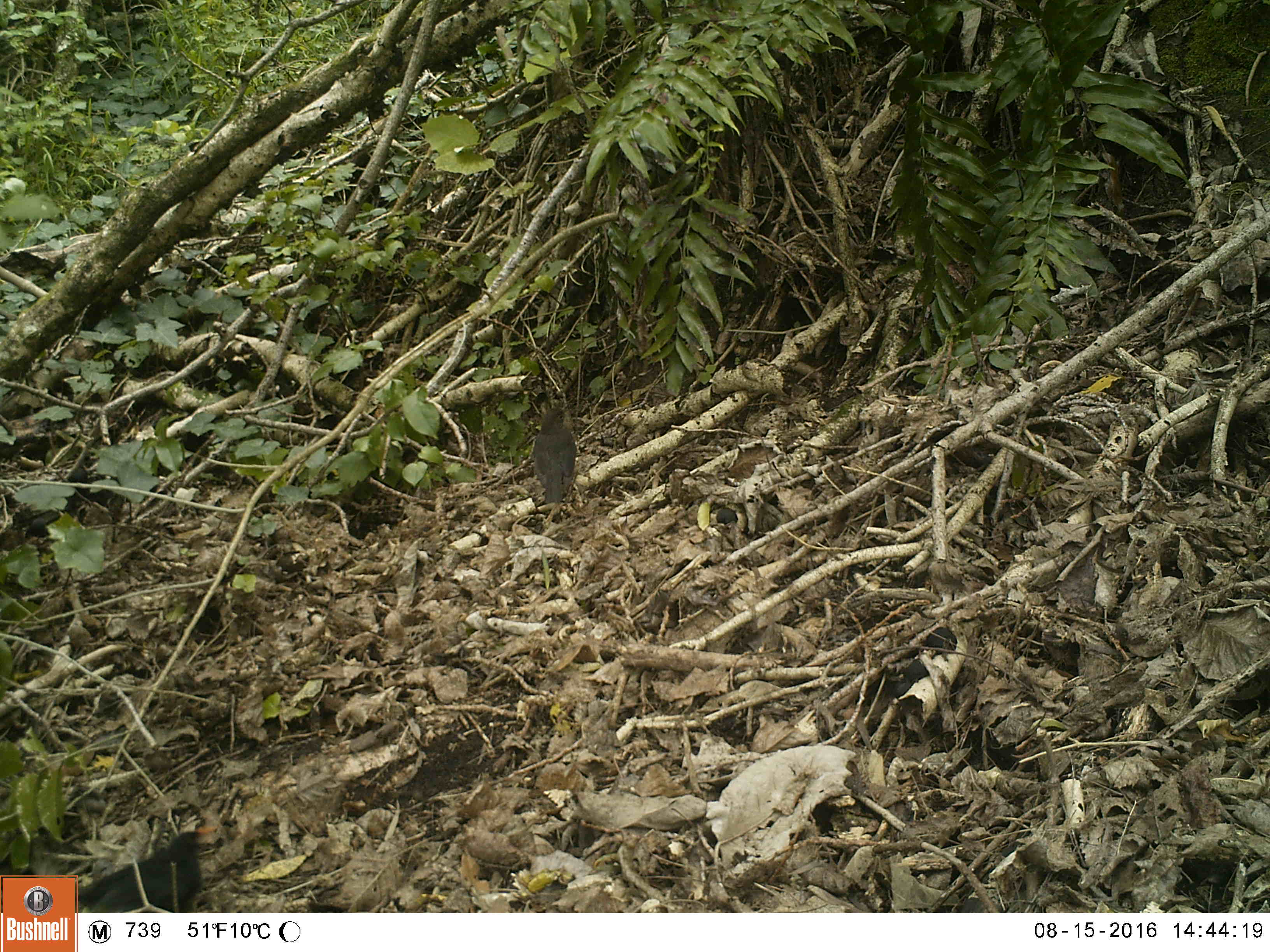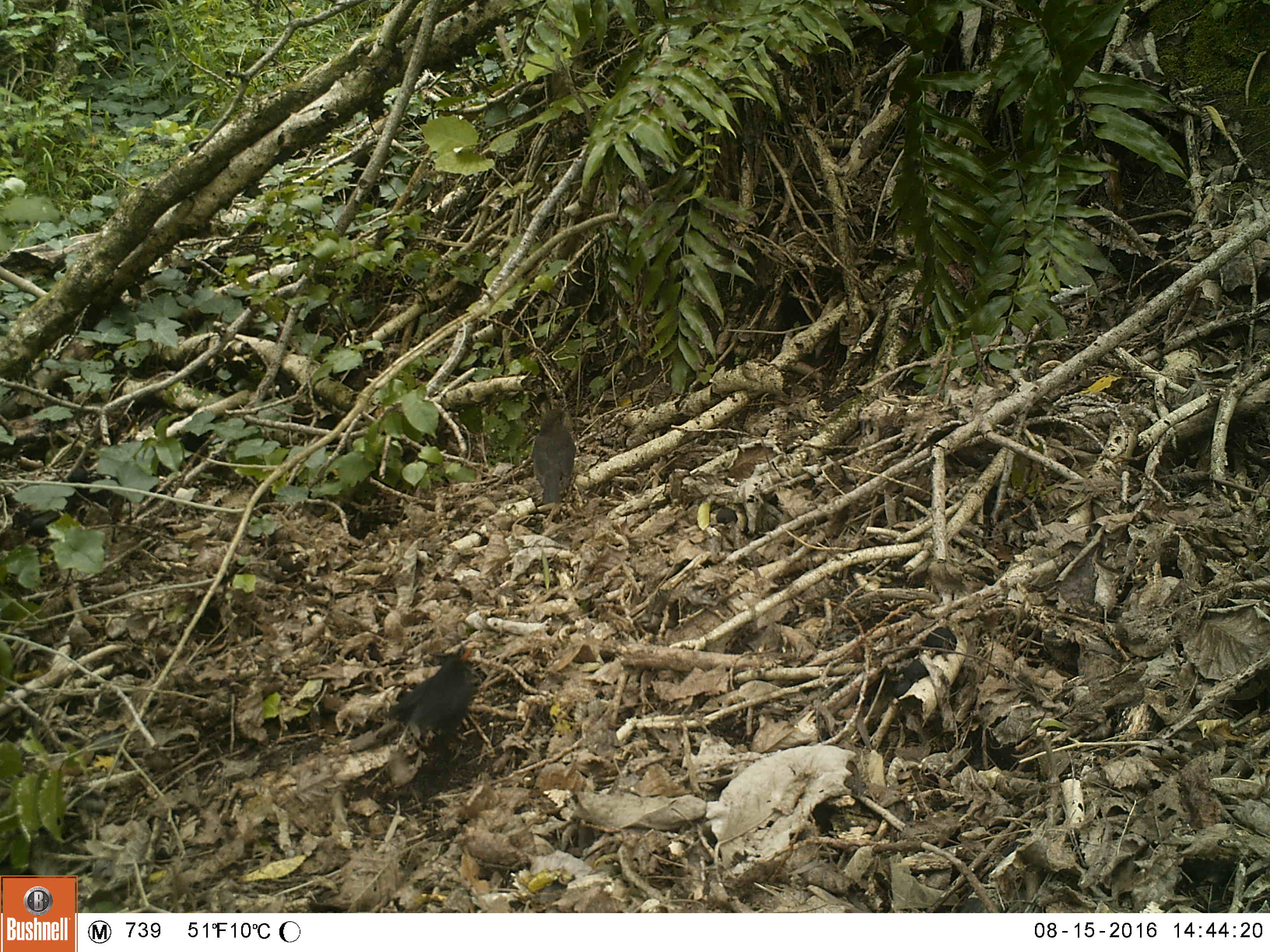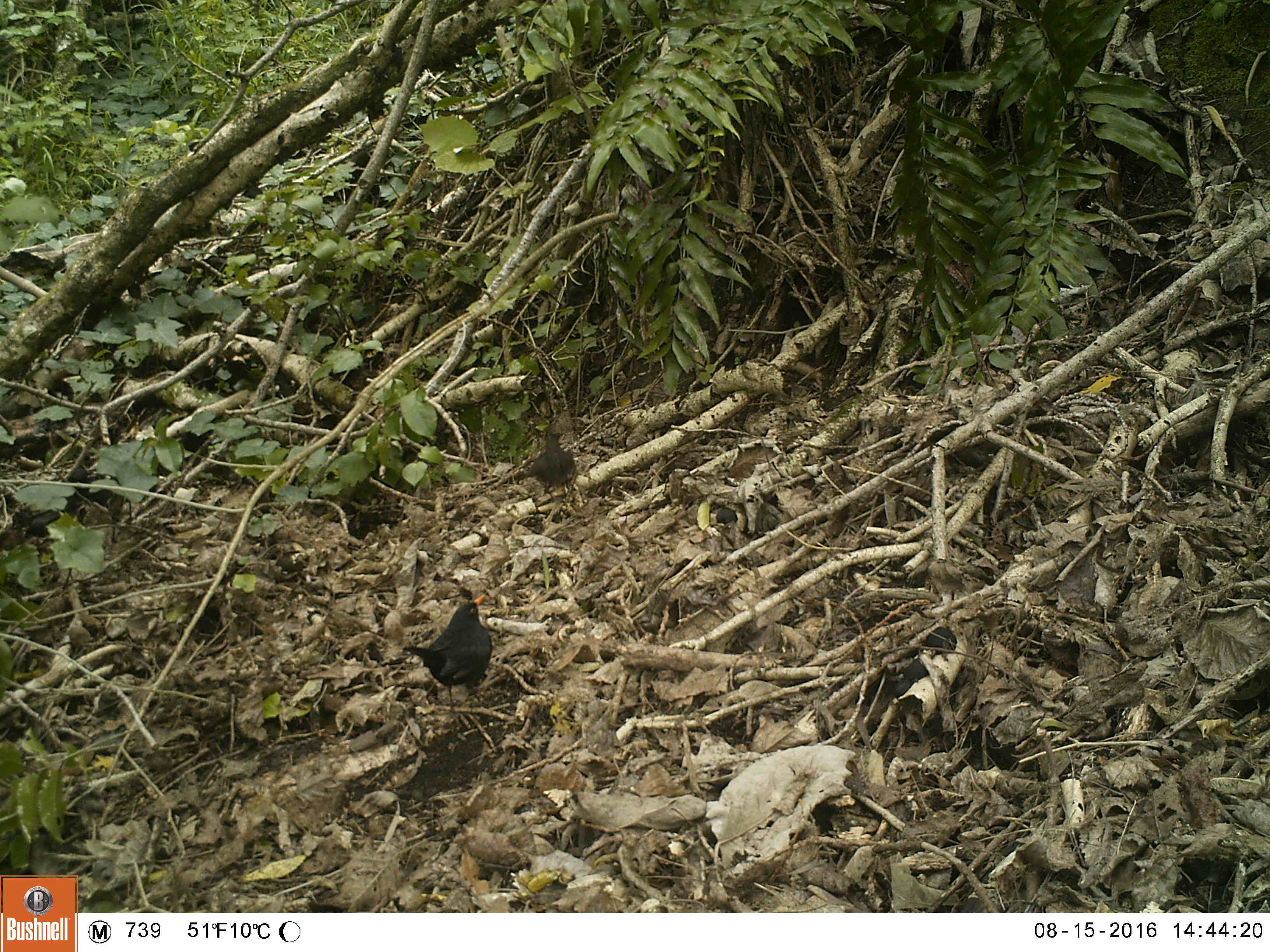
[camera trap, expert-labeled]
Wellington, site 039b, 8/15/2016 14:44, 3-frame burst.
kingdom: Animalia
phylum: Chordata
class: Aves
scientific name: Aves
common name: bird